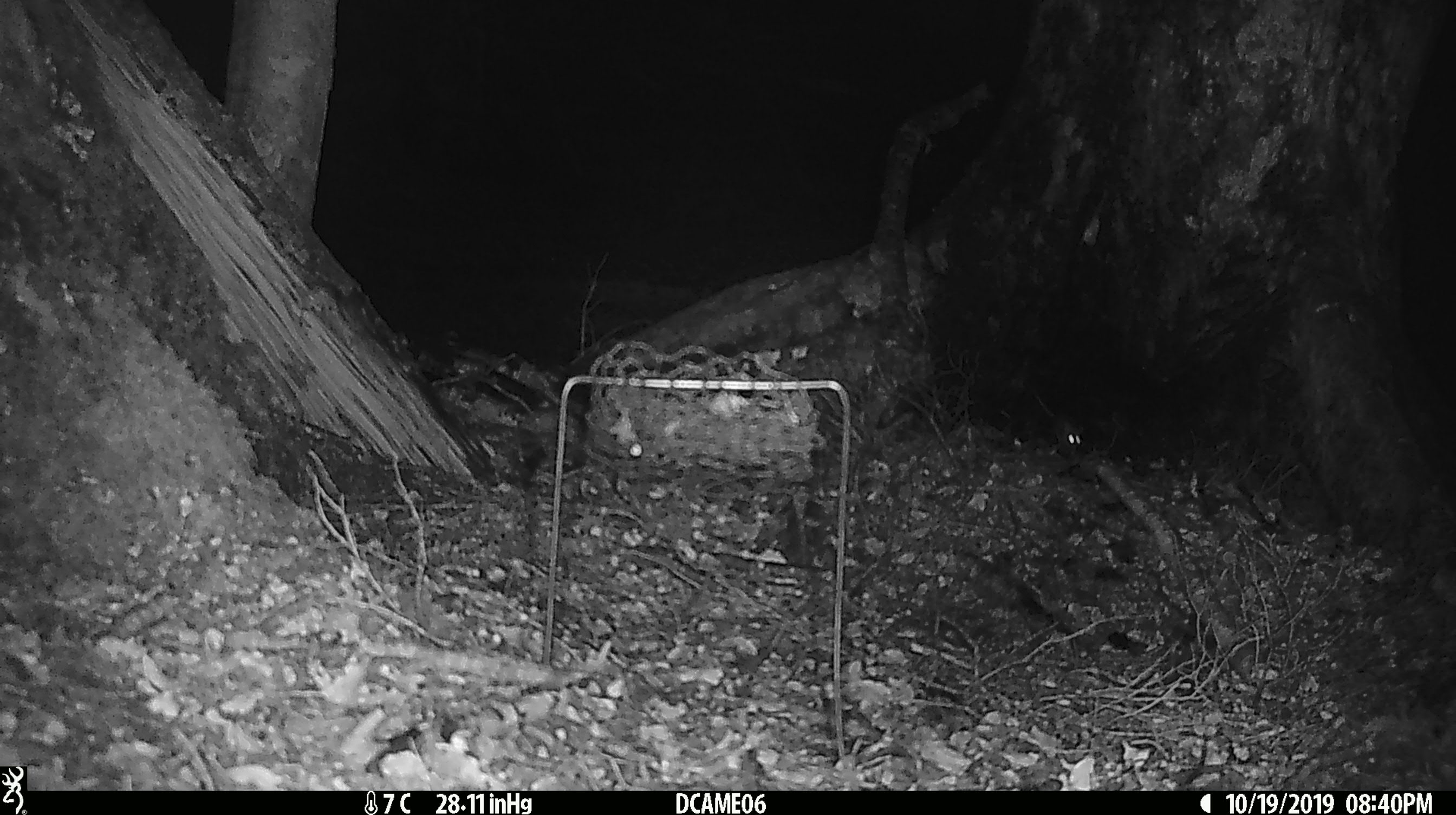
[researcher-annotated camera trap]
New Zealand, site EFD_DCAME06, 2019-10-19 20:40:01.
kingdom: Animalia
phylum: Chordata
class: Mammalia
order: Rodentia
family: Muridae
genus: Mus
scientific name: Mus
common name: mouse